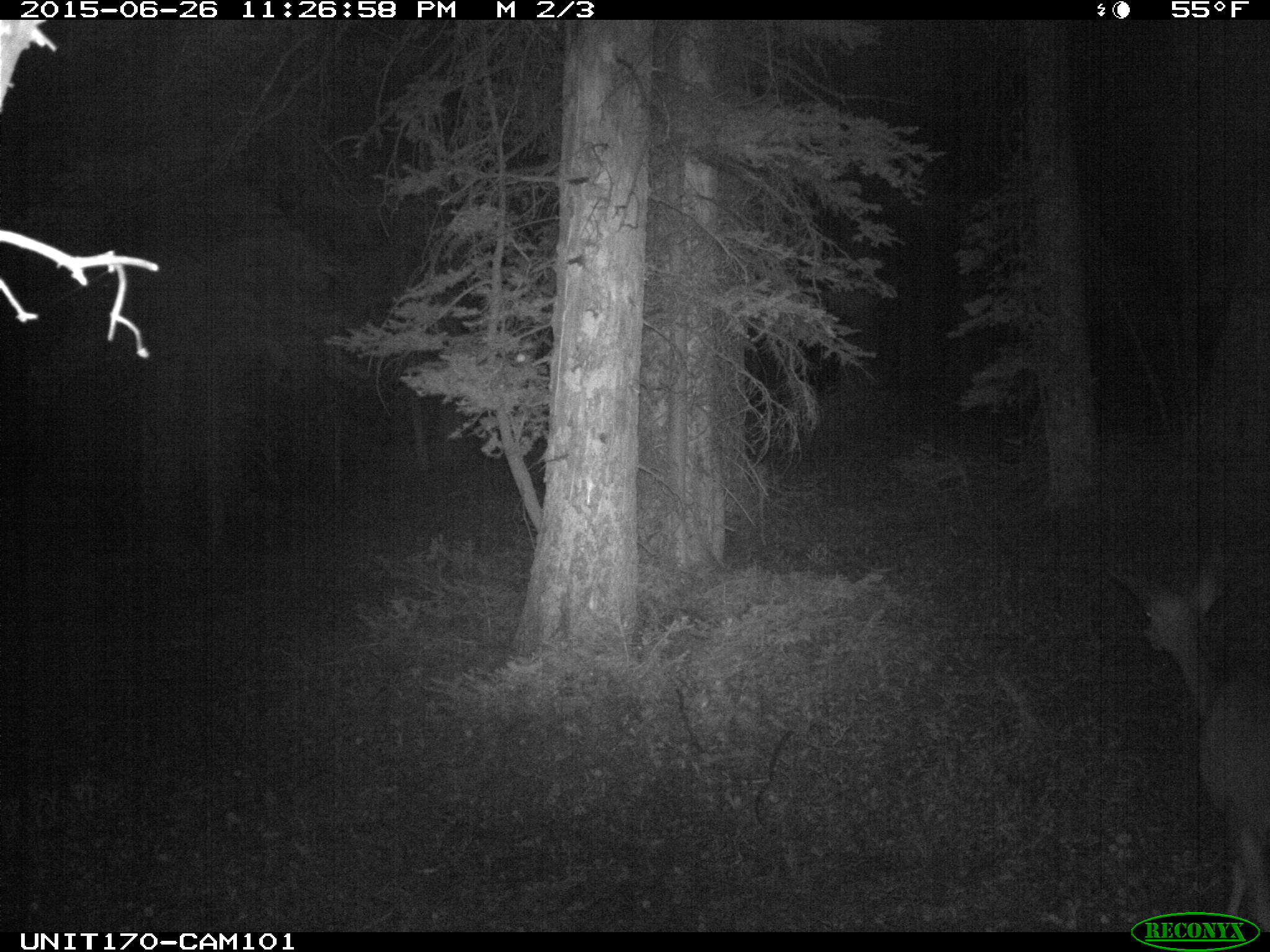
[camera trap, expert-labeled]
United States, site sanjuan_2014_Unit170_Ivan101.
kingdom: Animalia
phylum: Chordata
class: Mammalia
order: Artiodactyla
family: Cervidae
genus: Odocoileus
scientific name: Odocoileus hemionus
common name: mule deer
Odocoileus hemionus (mule deer).